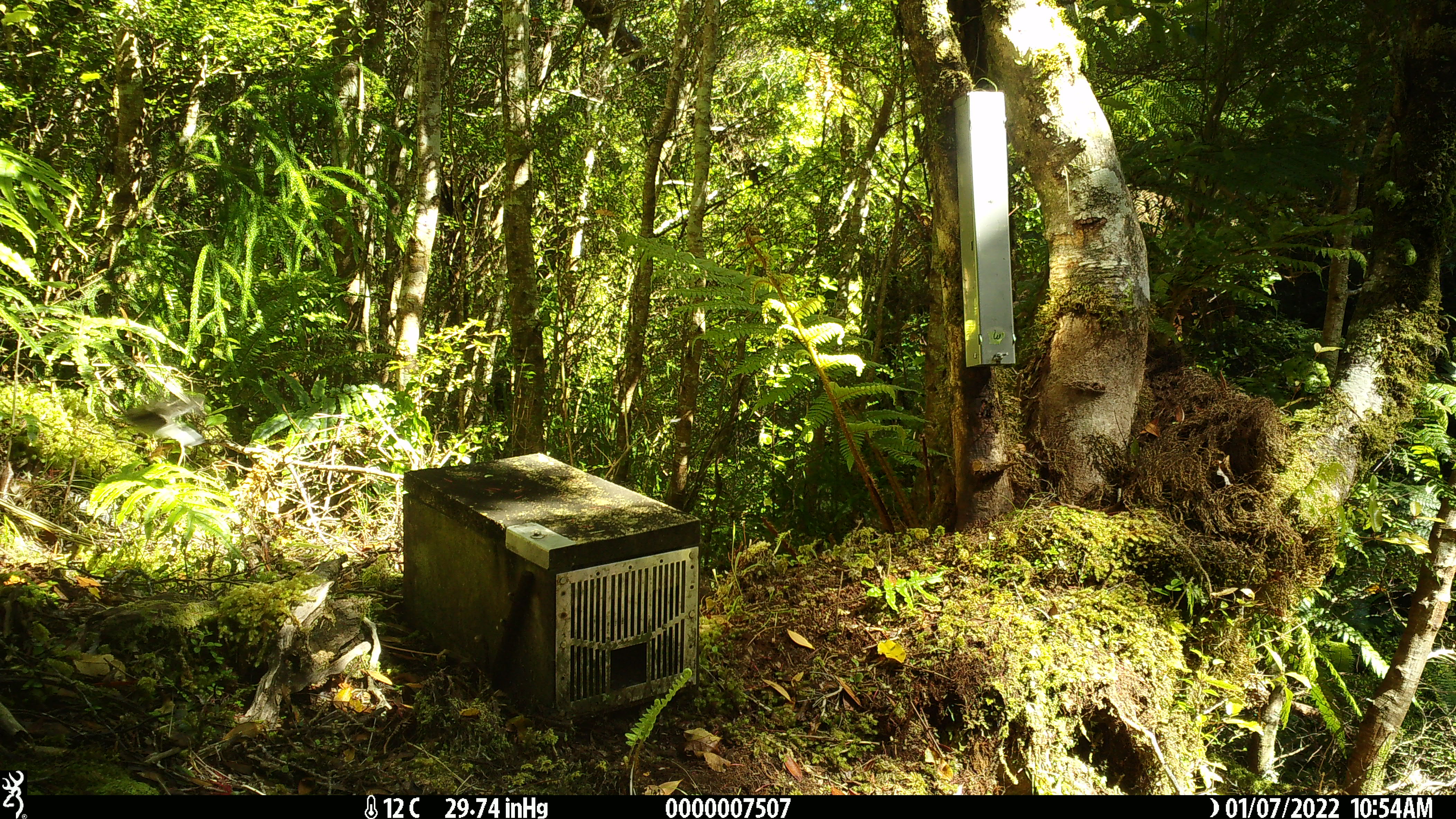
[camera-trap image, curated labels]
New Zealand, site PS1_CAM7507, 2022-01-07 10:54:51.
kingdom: Animalia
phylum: Chordata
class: Aves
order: Passeriformes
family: Petroicidae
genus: Petroica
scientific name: Petroica macrocephala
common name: tomtit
Tomtit (Petroica macrocephala).